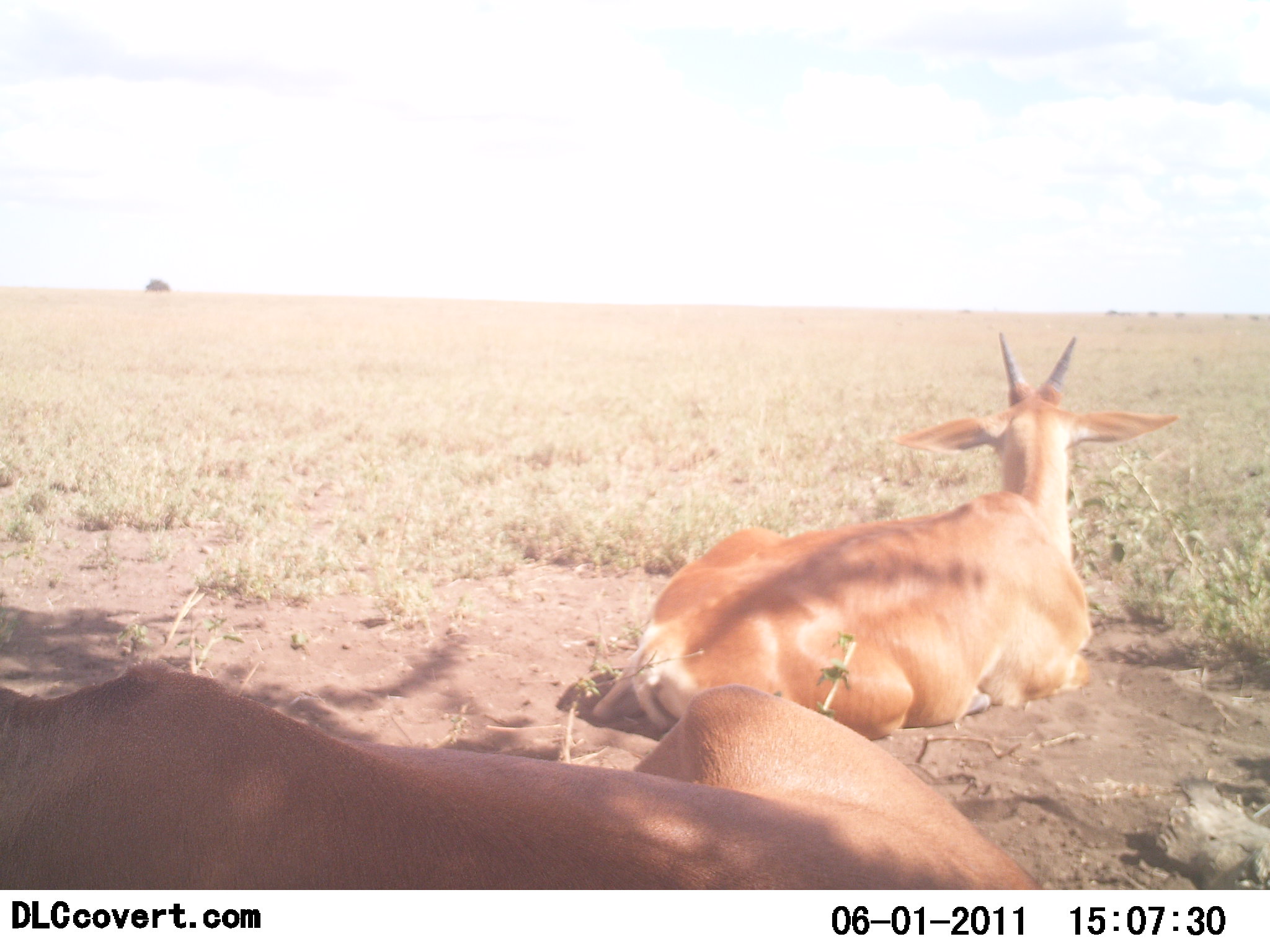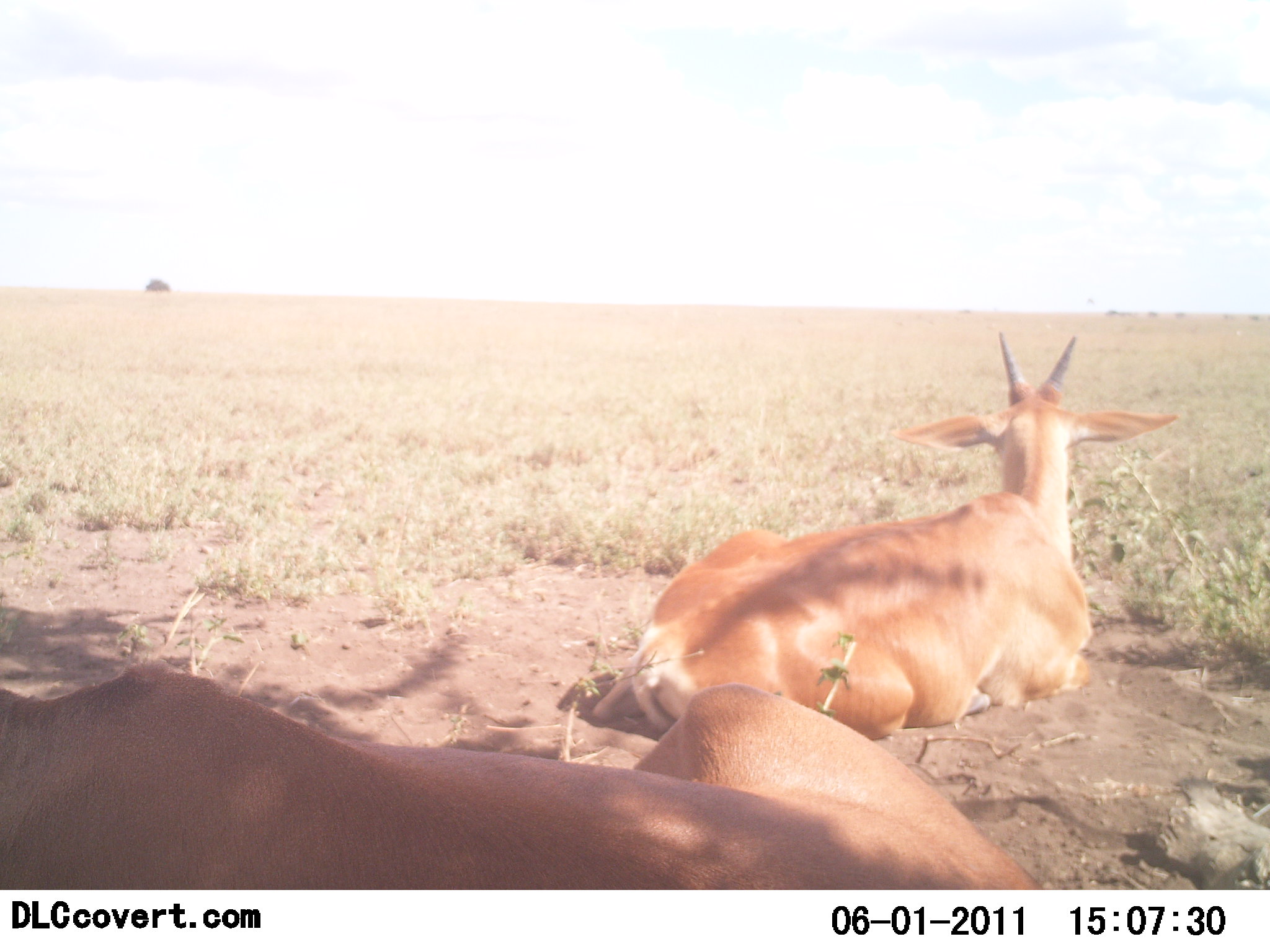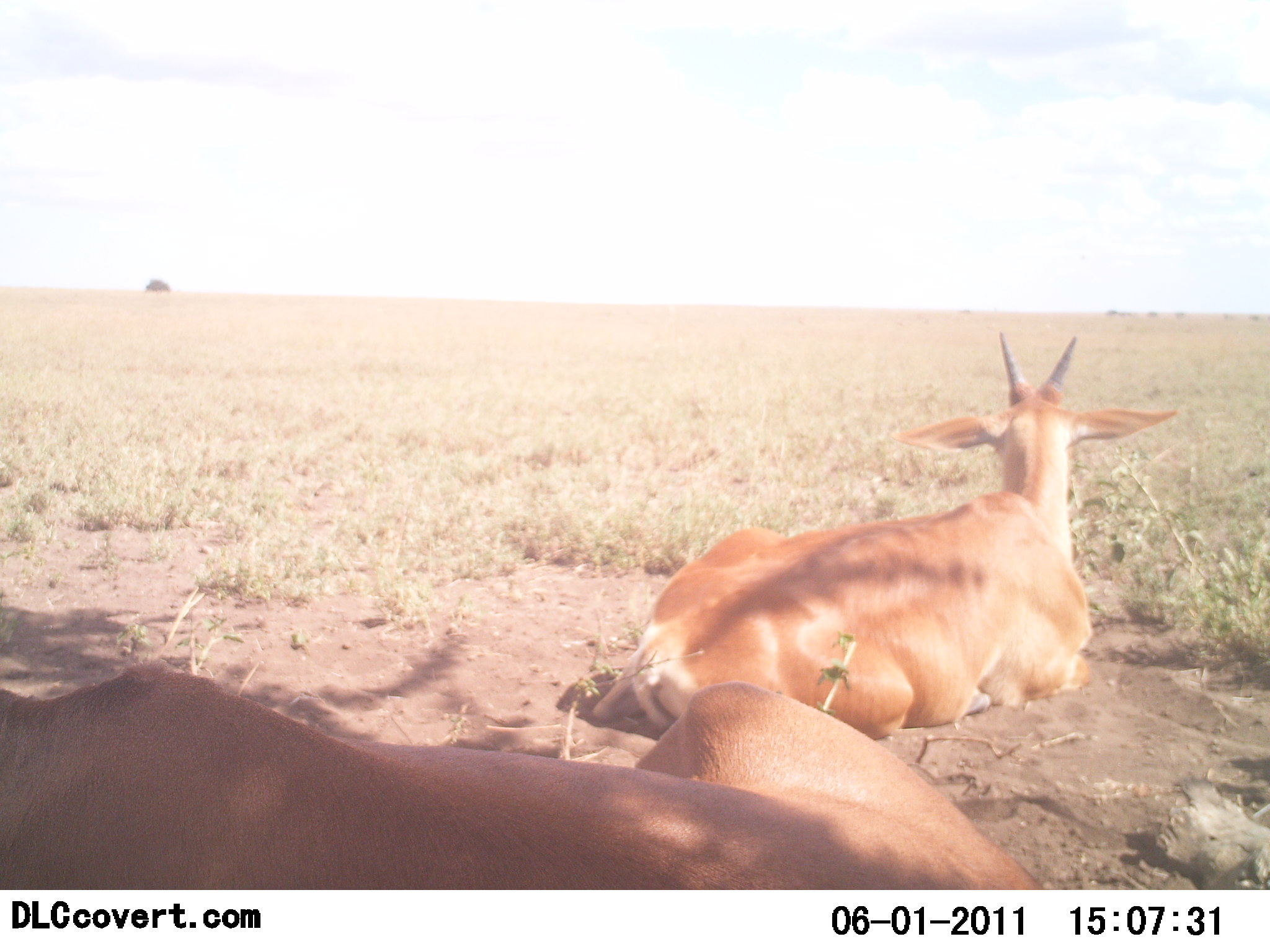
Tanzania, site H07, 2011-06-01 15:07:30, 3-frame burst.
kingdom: Animalia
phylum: Chordata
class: Mammalia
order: Artiodactyla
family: Bovidae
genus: Tragelaphus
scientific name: Tragelaphus oryx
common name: eland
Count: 2.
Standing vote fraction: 0%.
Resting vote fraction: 100%.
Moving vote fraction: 0%.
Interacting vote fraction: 0%.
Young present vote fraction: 0%.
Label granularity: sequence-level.